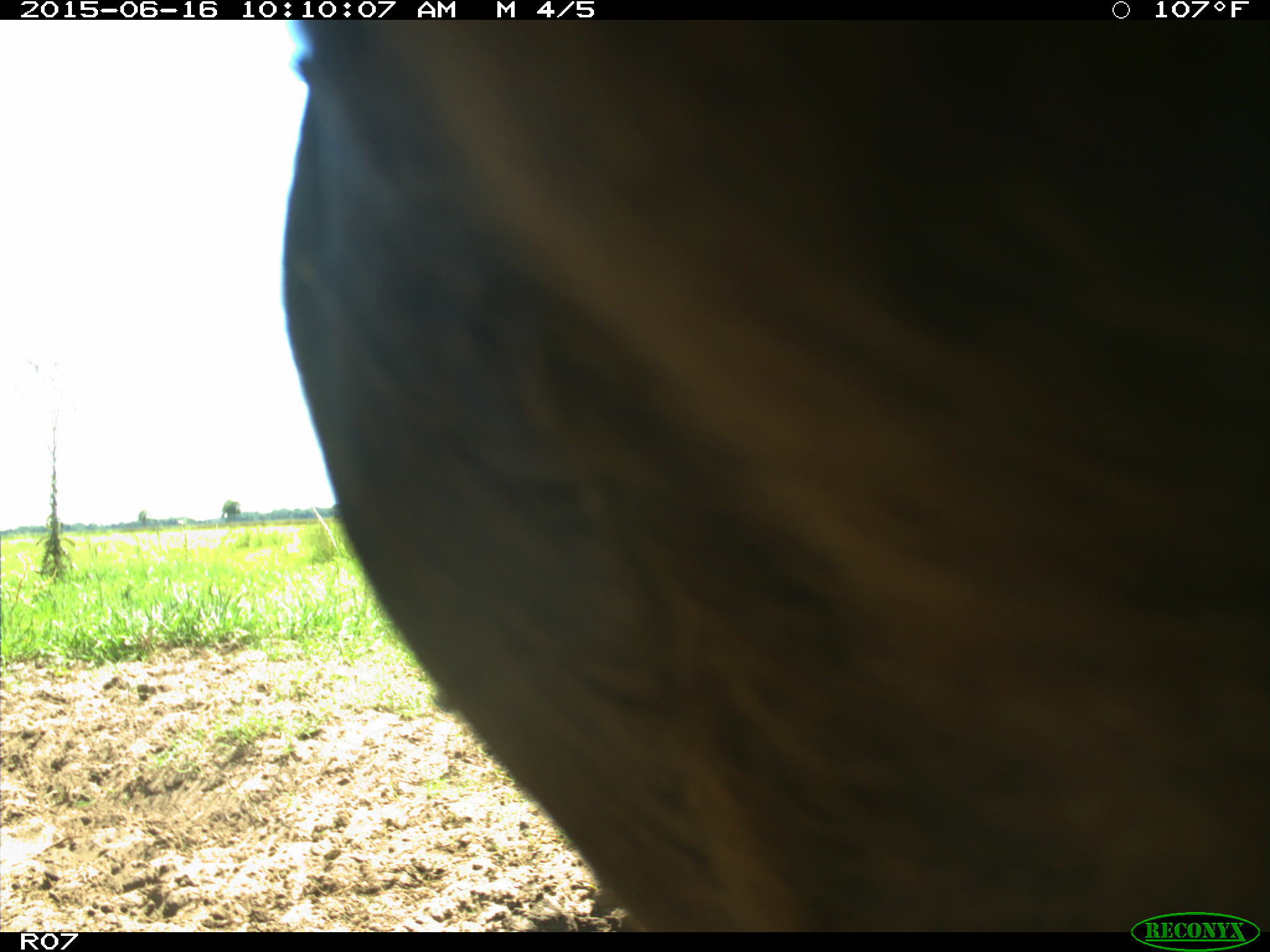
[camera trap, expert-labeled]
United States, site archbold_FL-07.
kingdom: Animalia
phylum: Chordata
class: Mammalia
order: Artiodactyla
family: Bovidae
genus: Bos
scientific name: Bos taurus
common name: domestic cow